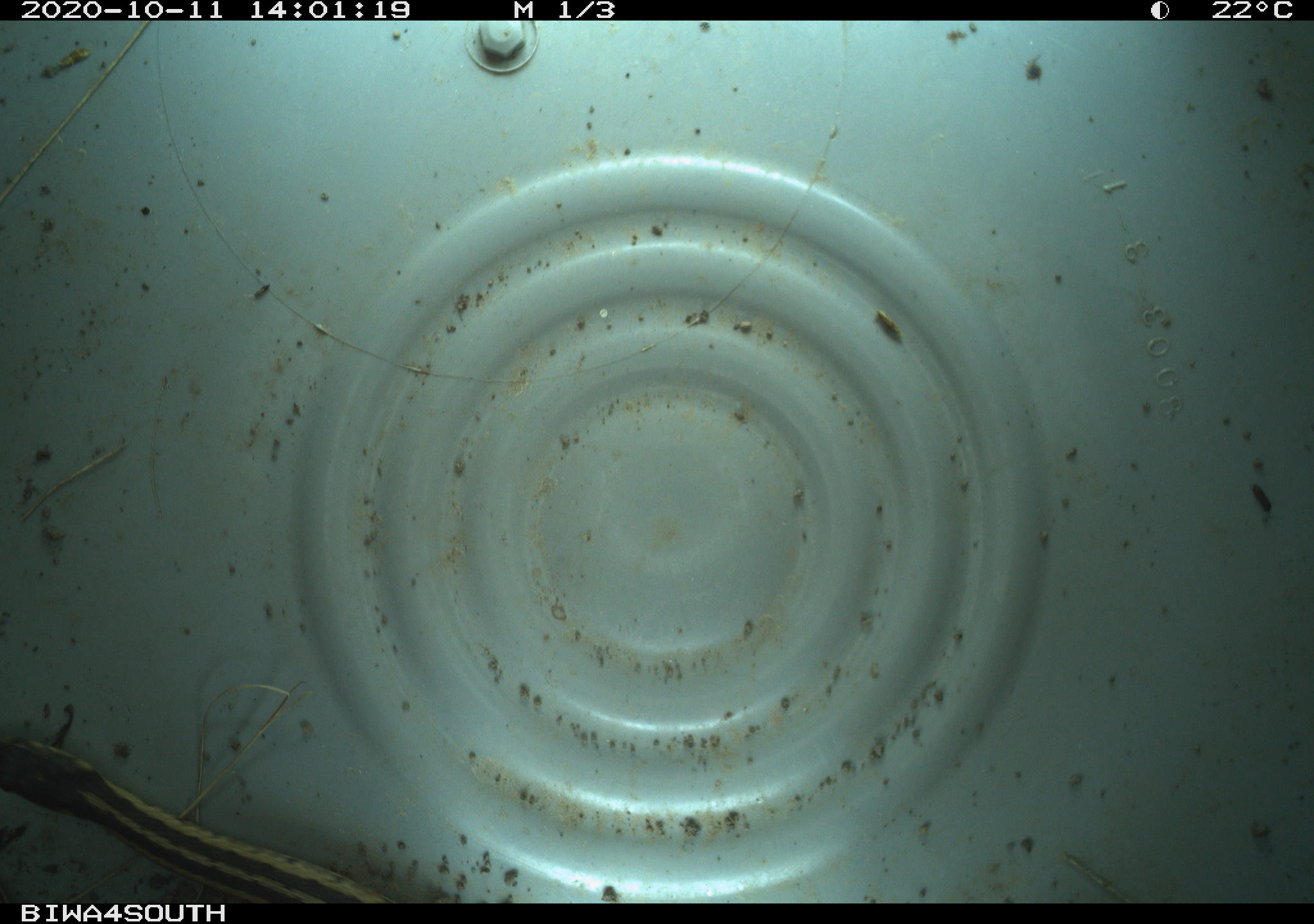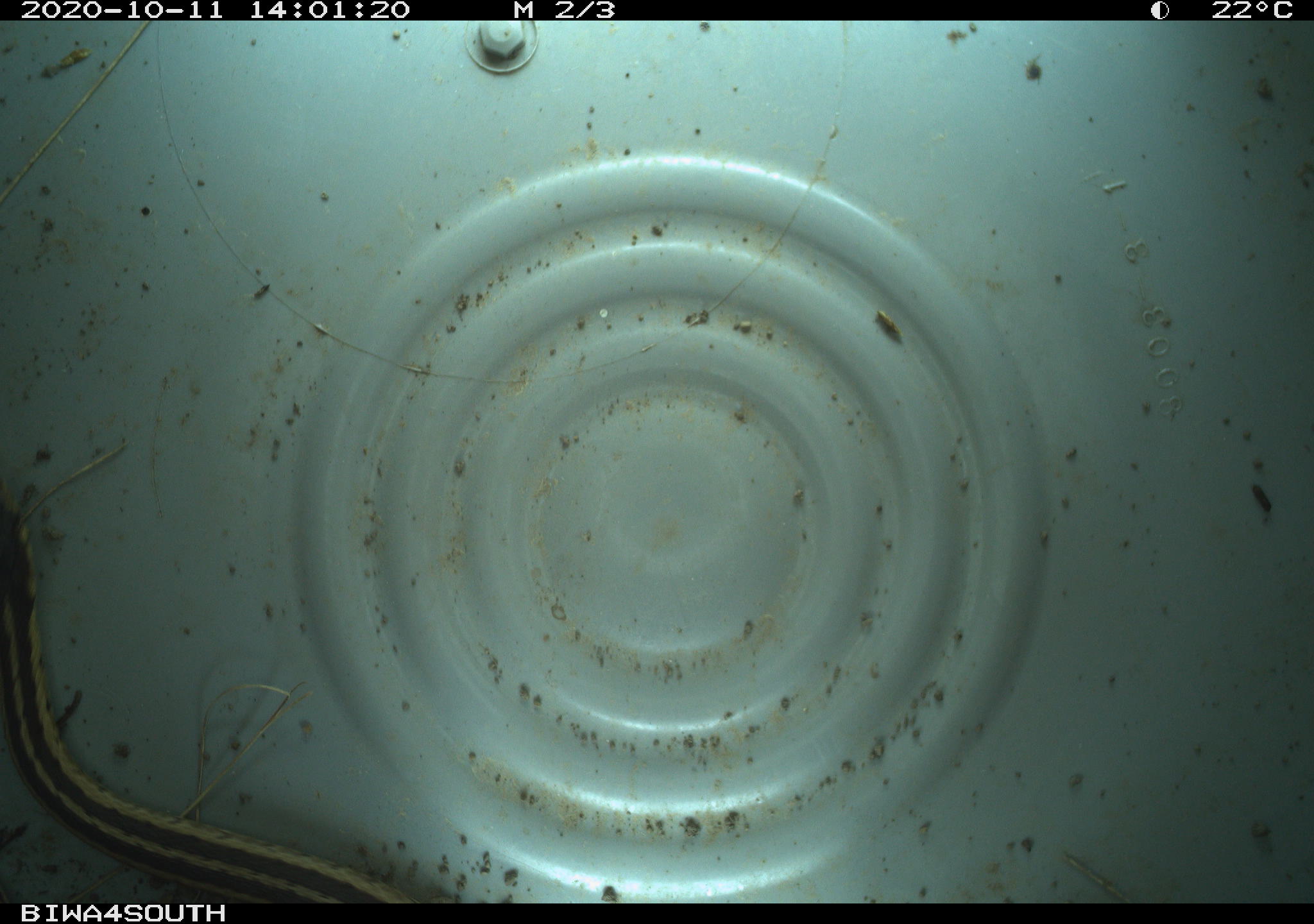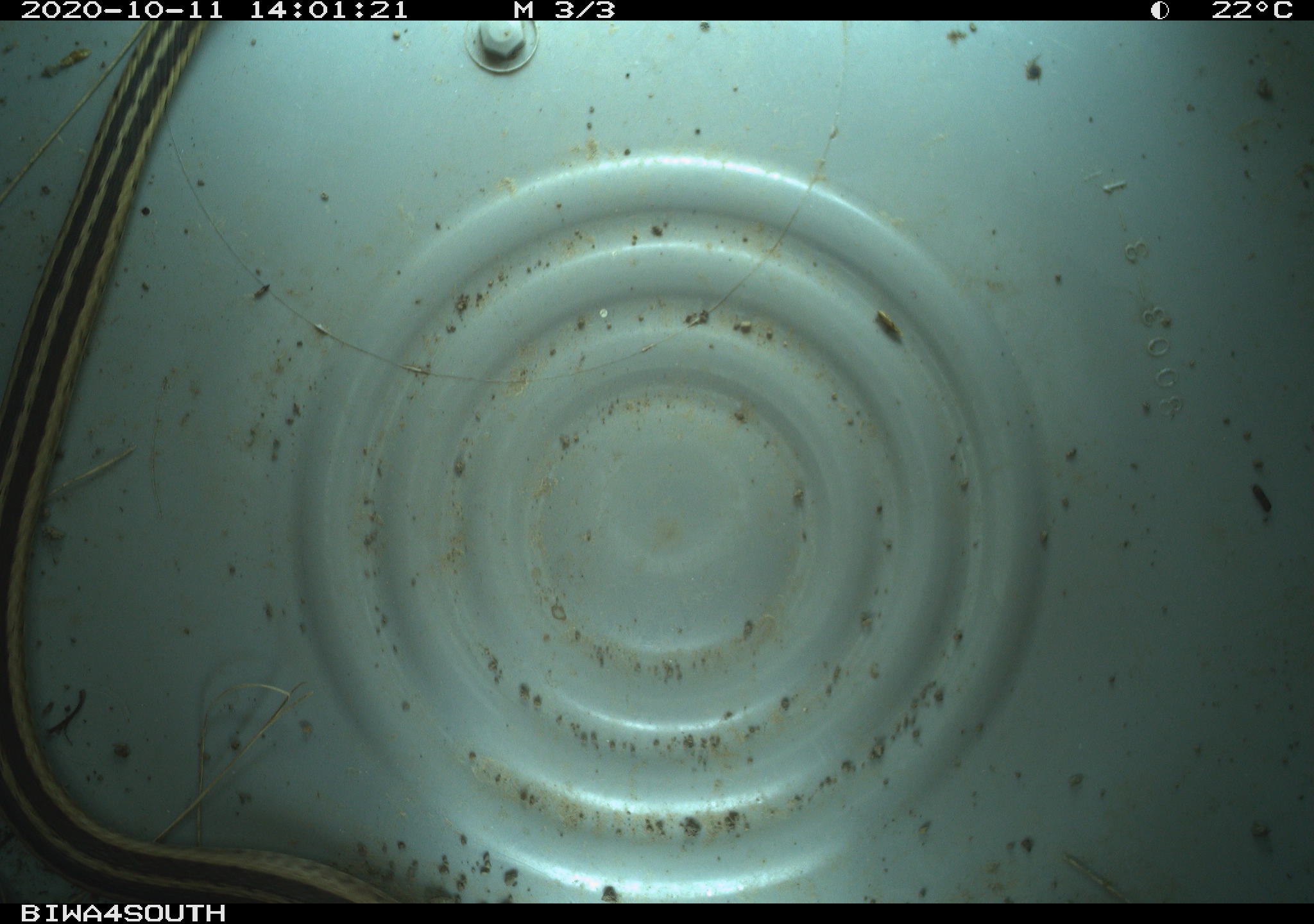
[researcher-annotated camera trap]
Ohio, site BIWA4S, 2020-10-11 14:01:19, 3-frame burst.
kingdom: Animalia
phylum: Chordata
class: Reptilia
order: Squamata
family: Colubridae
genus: Thamnophis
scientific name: Thamnophis sirtalis sirtalis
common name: eastern gartersnake